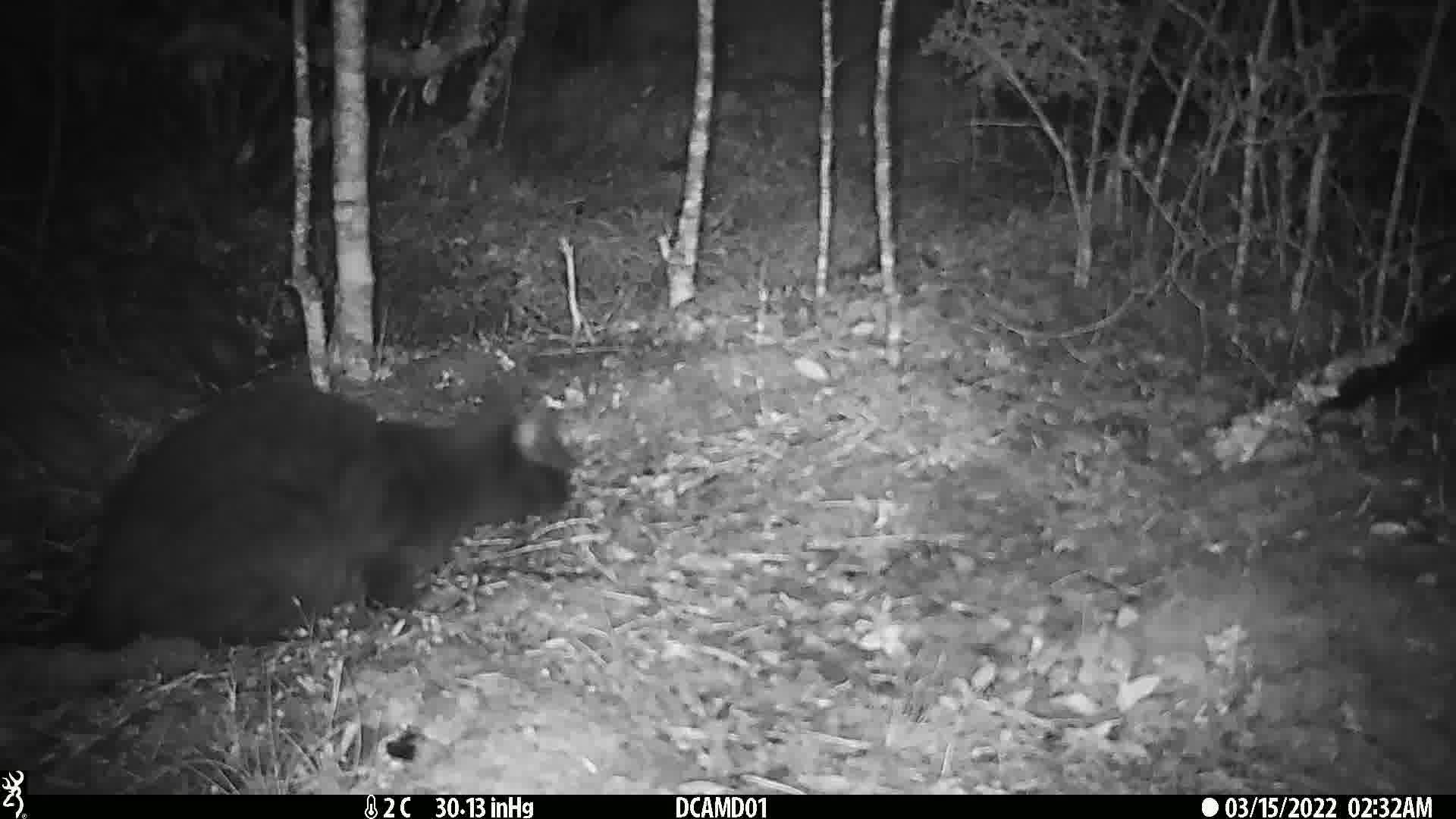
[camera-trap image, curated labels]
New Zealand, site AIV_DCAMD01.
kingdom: Animalia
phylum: Chordata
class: Mammalia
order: Carnivora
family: Felidae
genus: Felis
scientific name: Felis catus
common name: domestic cat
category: cat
Cat (domestic cat) (Felis catus).